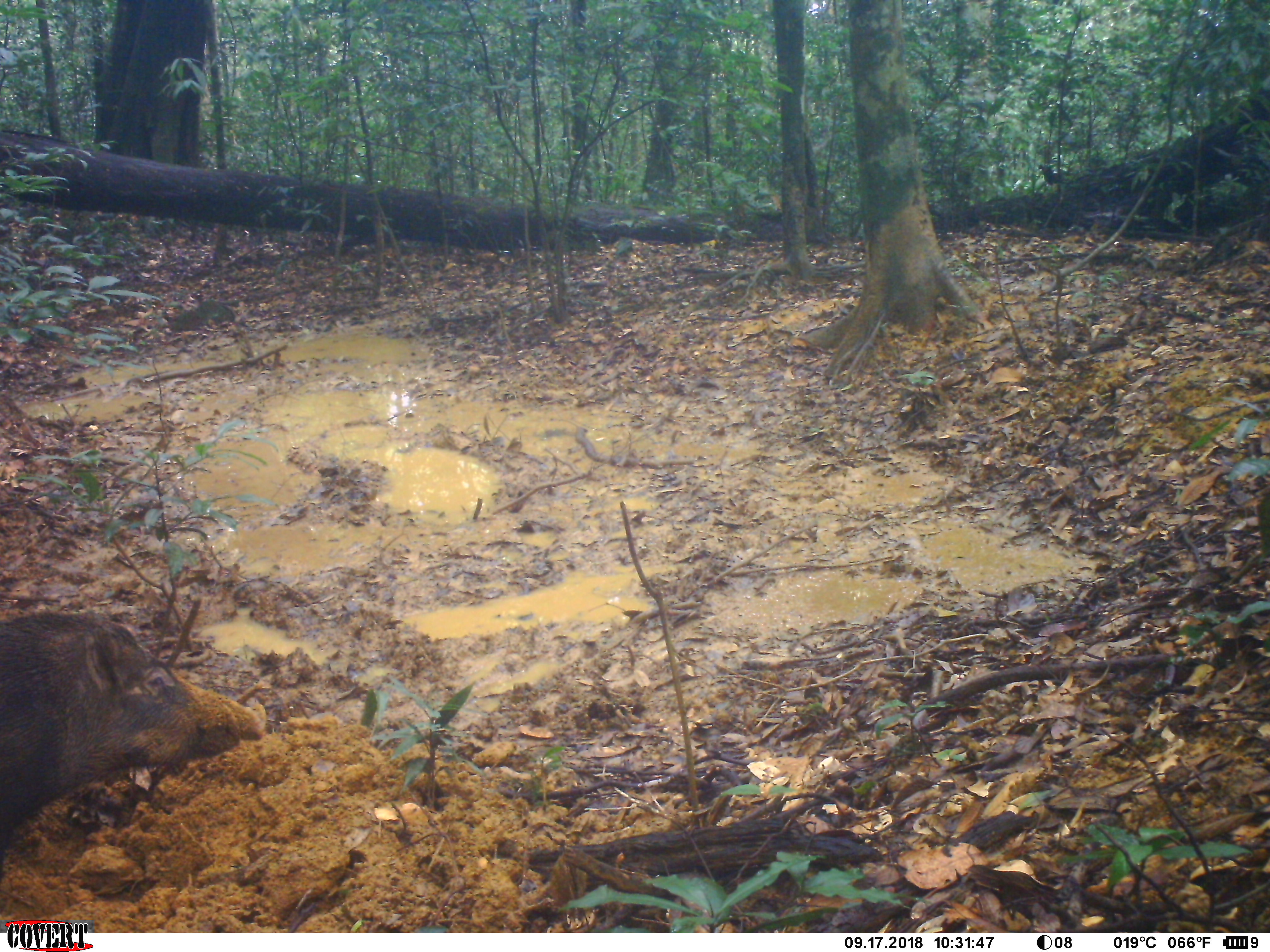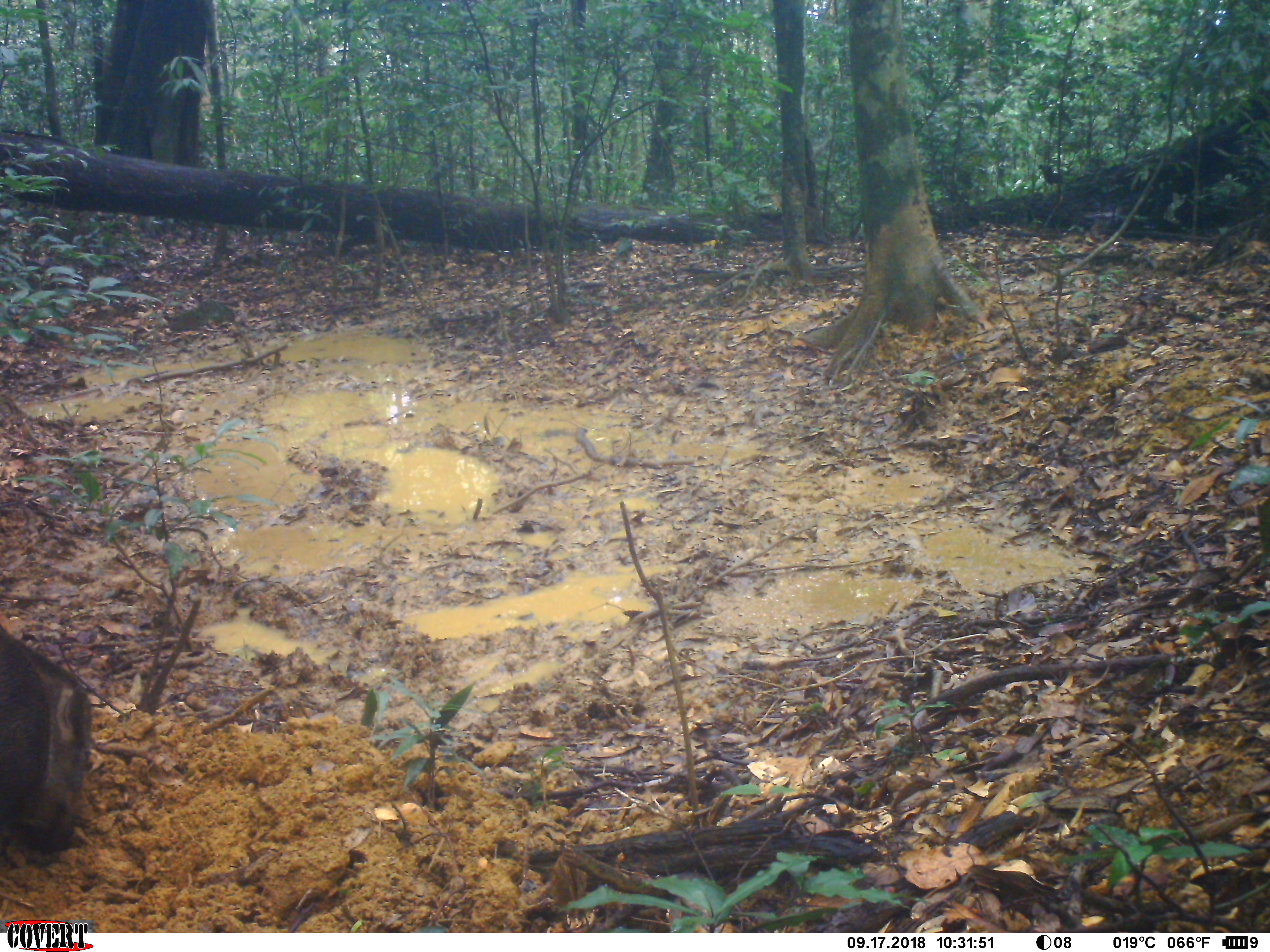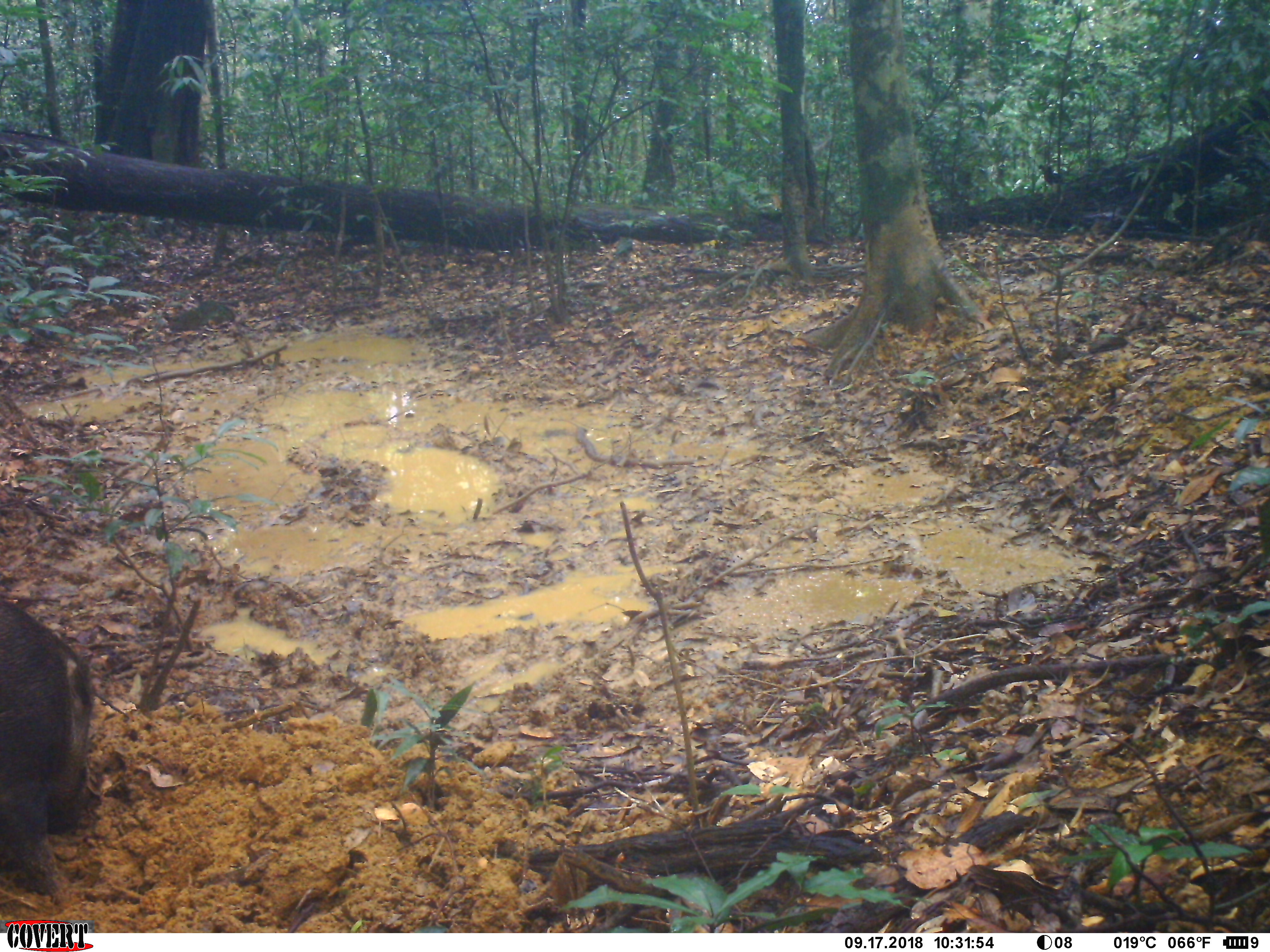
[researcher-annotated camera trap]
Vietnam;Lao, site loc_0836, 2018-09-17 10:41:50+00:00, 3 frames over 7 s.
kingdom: Animalia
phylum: Chordata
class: Mammalia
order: Artiodactyla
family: Suidae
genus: Sus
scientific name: Sus scrofa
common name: eurasian wild pig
Eurasian wild pig (Sus scrofa). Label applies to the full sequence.